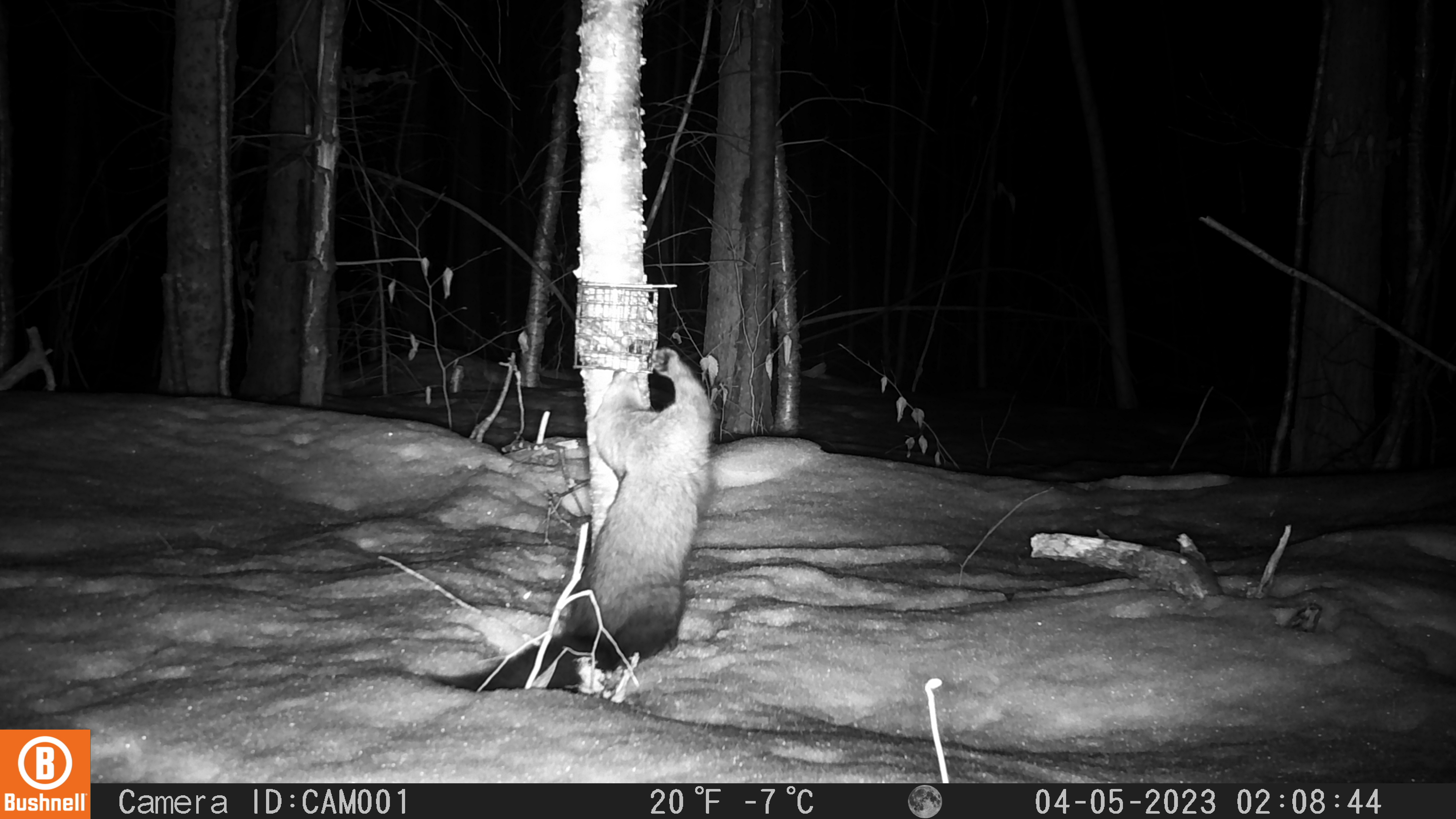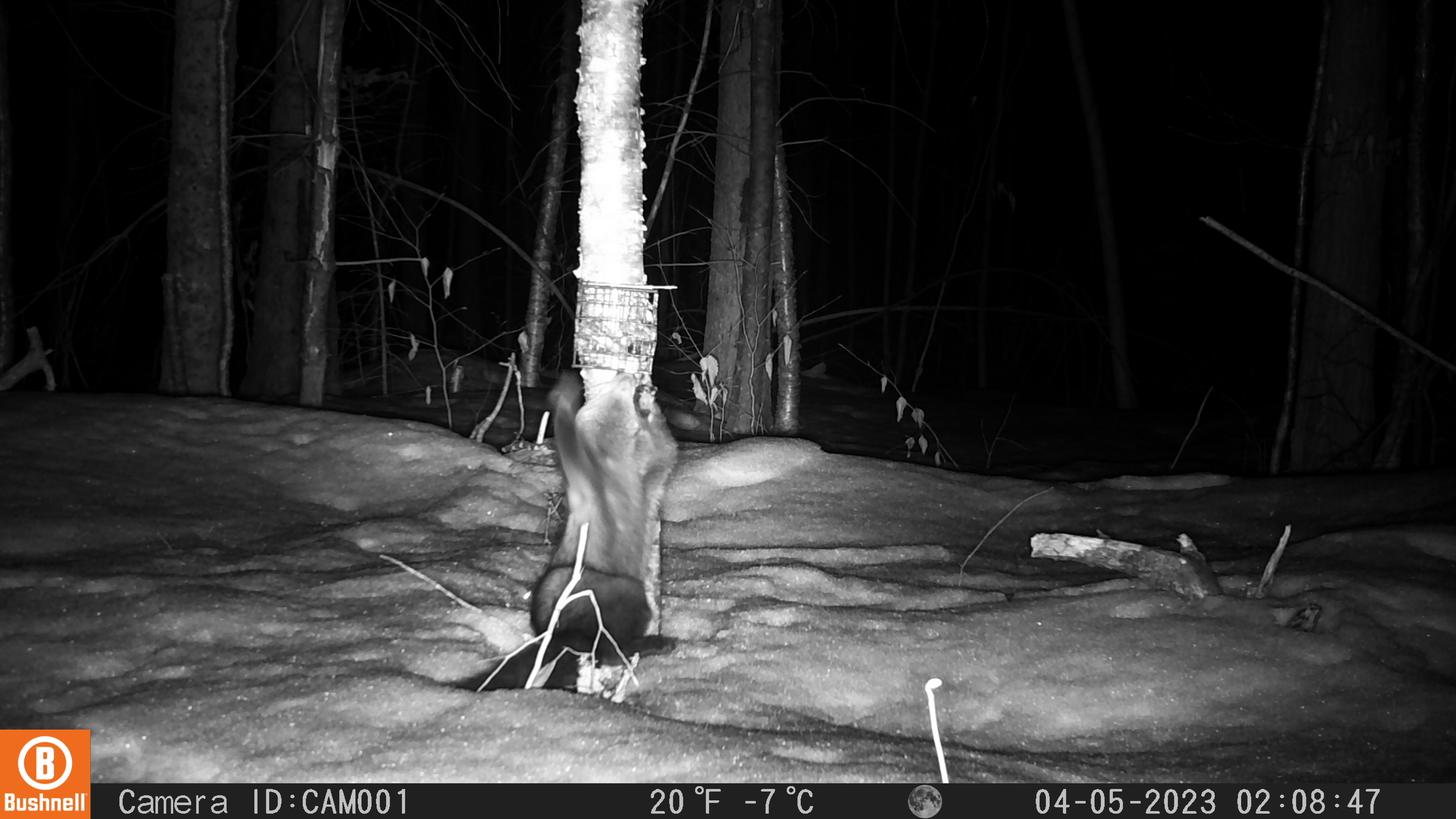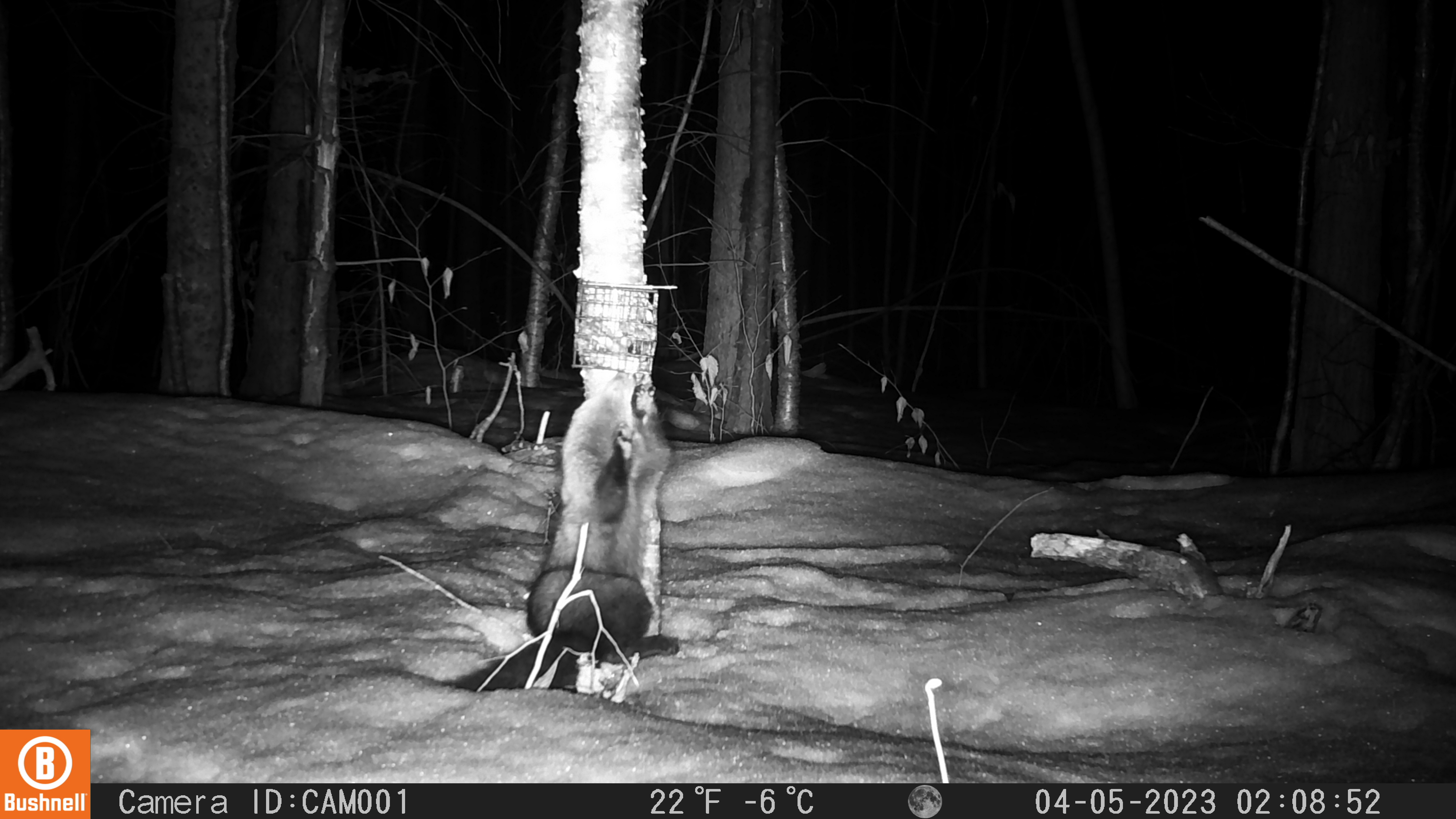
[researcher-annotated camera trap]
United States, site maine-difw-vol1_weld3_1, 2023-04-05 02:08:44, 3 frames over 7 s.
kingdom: Animalia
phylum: Chordata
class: Mammalia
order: Carnivora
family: Mustelidae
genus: Pekania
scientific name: Pekania pennanti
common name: fisher